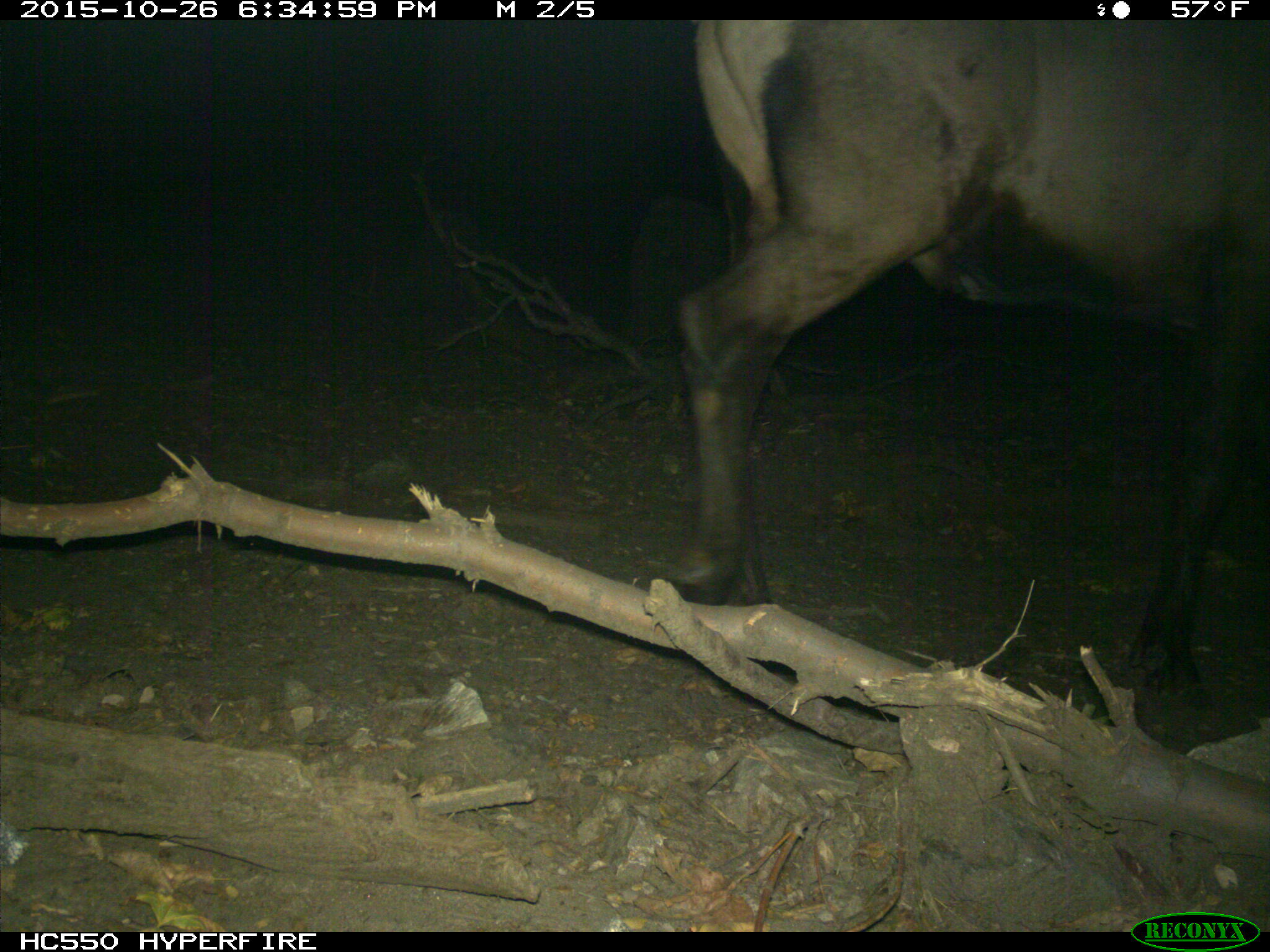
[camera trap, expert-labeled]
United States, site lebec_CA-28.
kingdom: Animalia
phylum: Chordata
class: Mammalia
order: Artiodactyla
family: Cervidae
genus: Cervus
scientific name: Cervus canadensis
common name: elk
Cervus canadensis (elk).